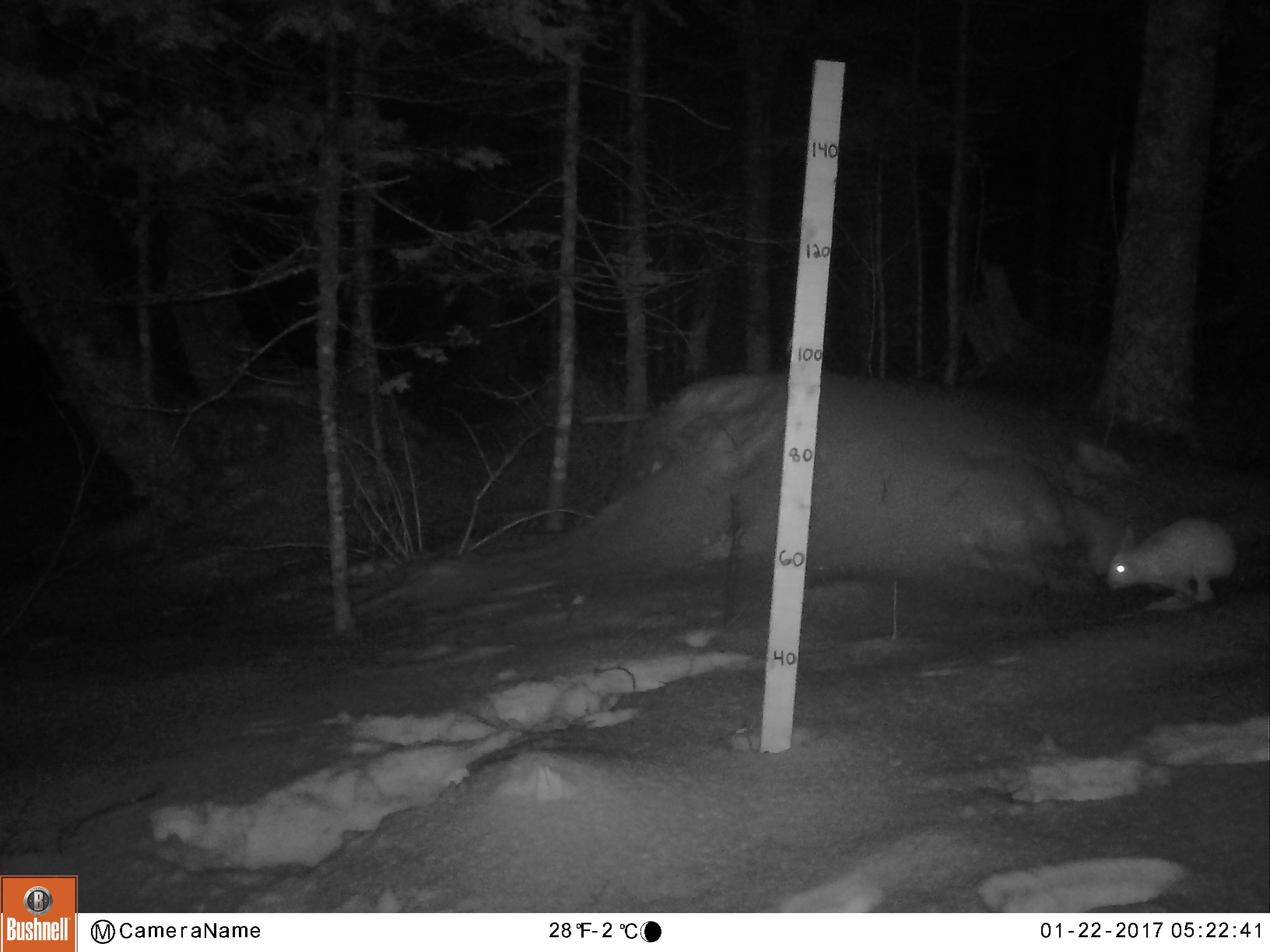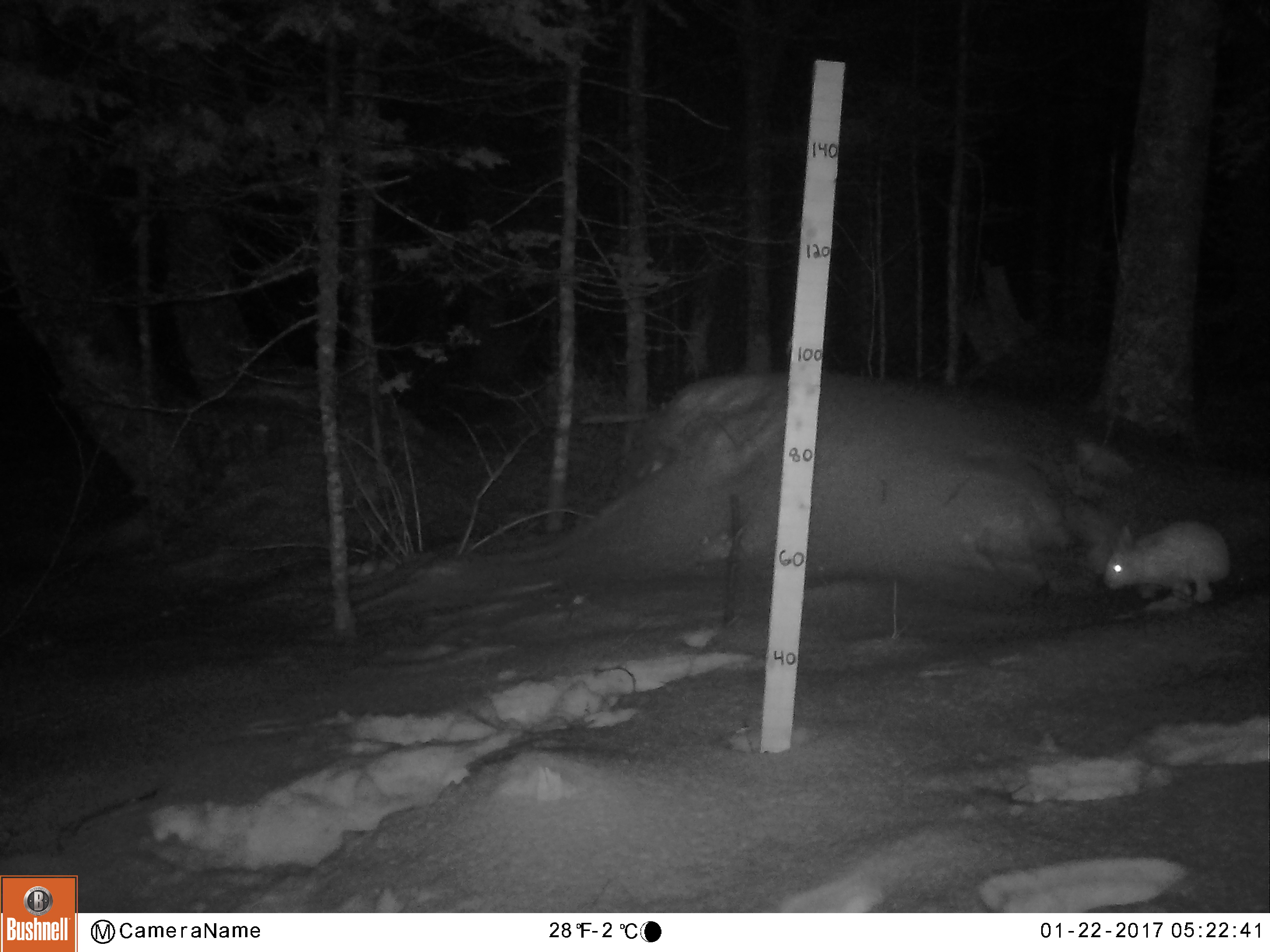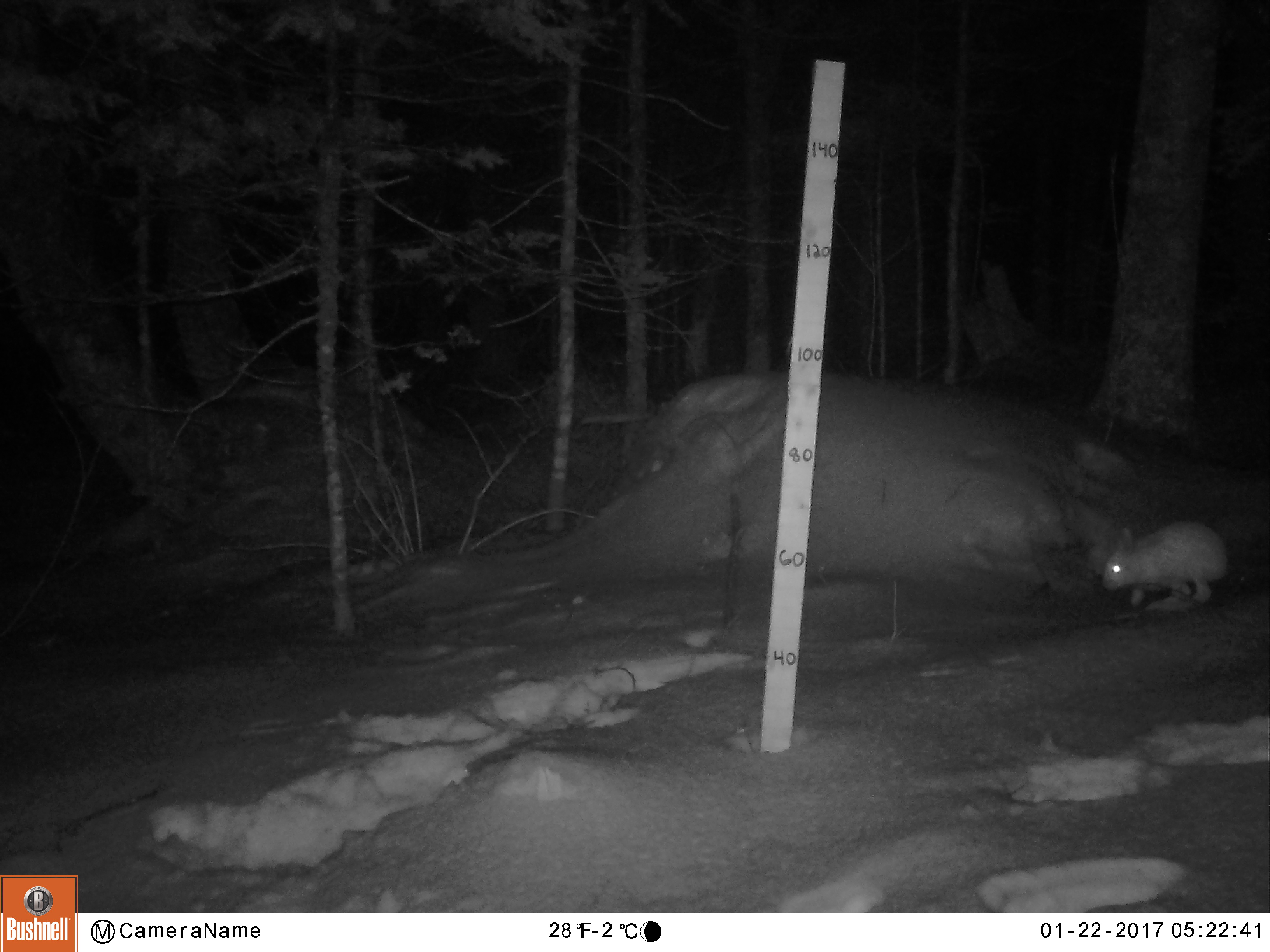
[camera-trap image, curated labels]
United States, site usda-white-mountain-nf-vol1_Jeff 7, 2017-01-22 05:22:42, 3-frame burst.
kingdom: Animalia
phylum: Chordata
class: Mammalia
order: Lagomorpha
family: Leporidae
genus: Lepus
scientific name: Lepus americanus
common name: snowshoe hare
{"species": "snowshoe hare (Lepus americanus)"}